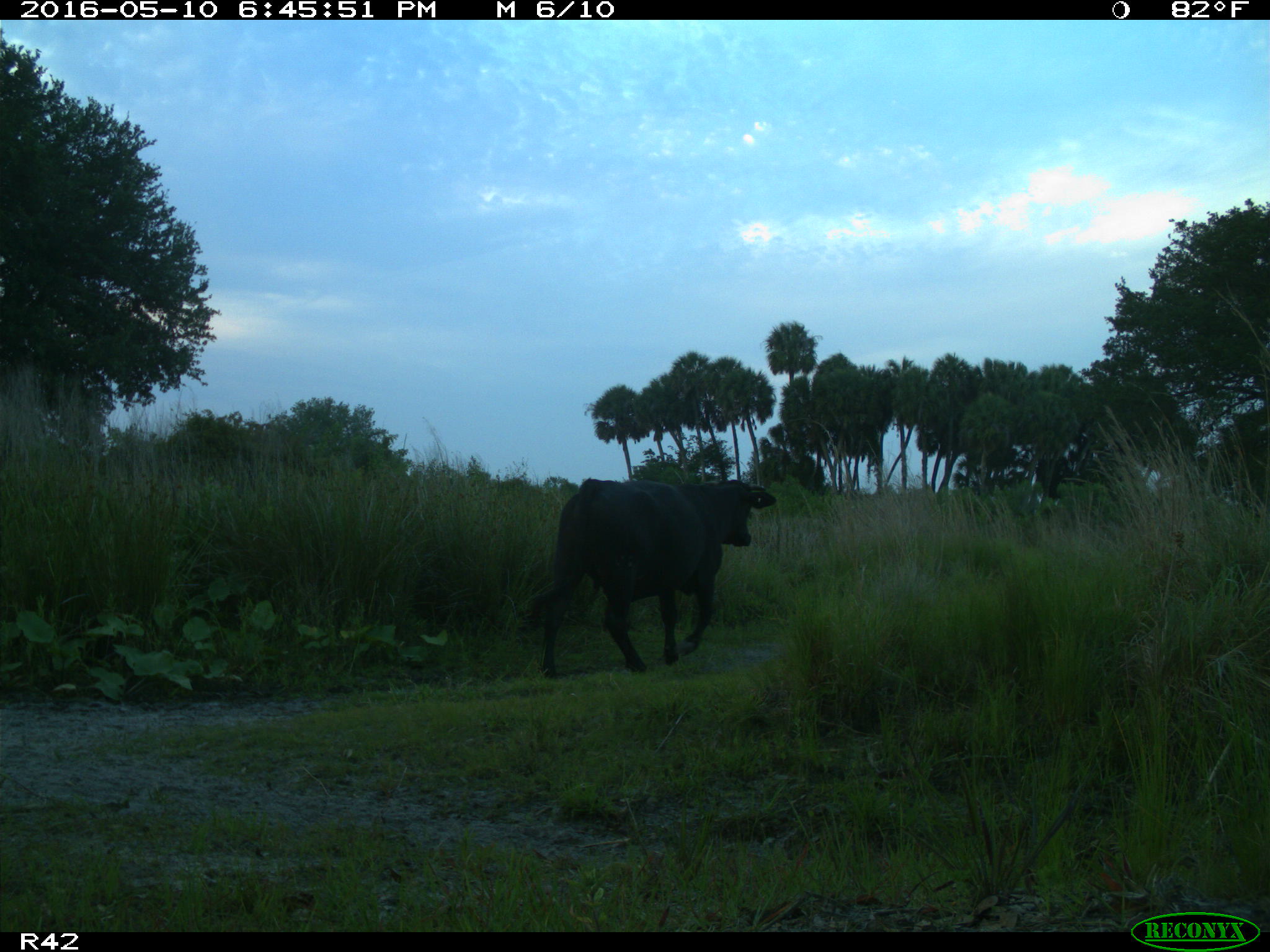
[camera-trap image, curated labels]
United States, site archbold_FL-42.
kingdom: Animalia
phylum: Chordata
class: Mammalia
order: Artiodactyla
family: Bovidae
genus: Bos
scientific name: Bos taurus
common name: domestic cow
Bos taurus (domestic cow).